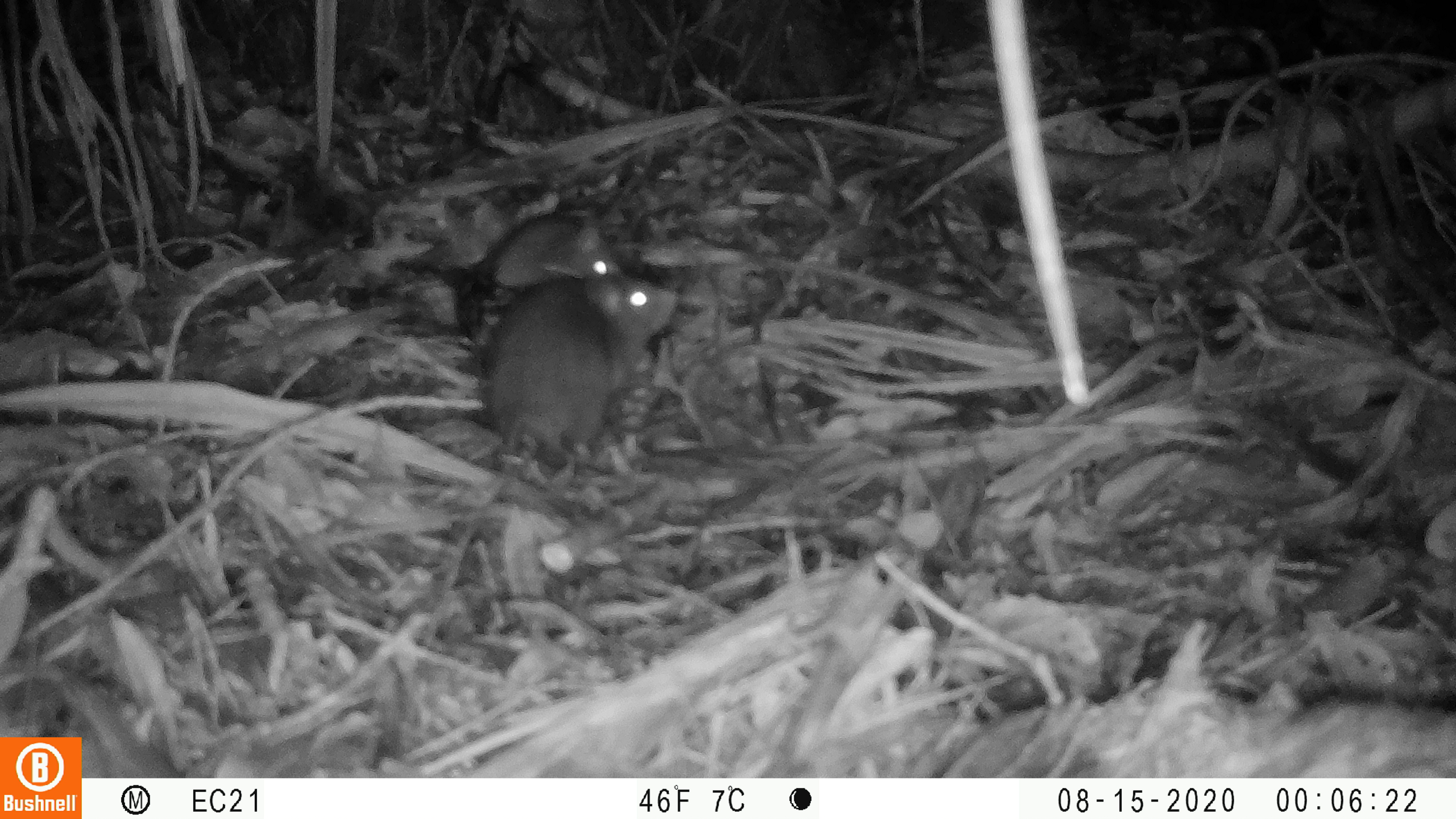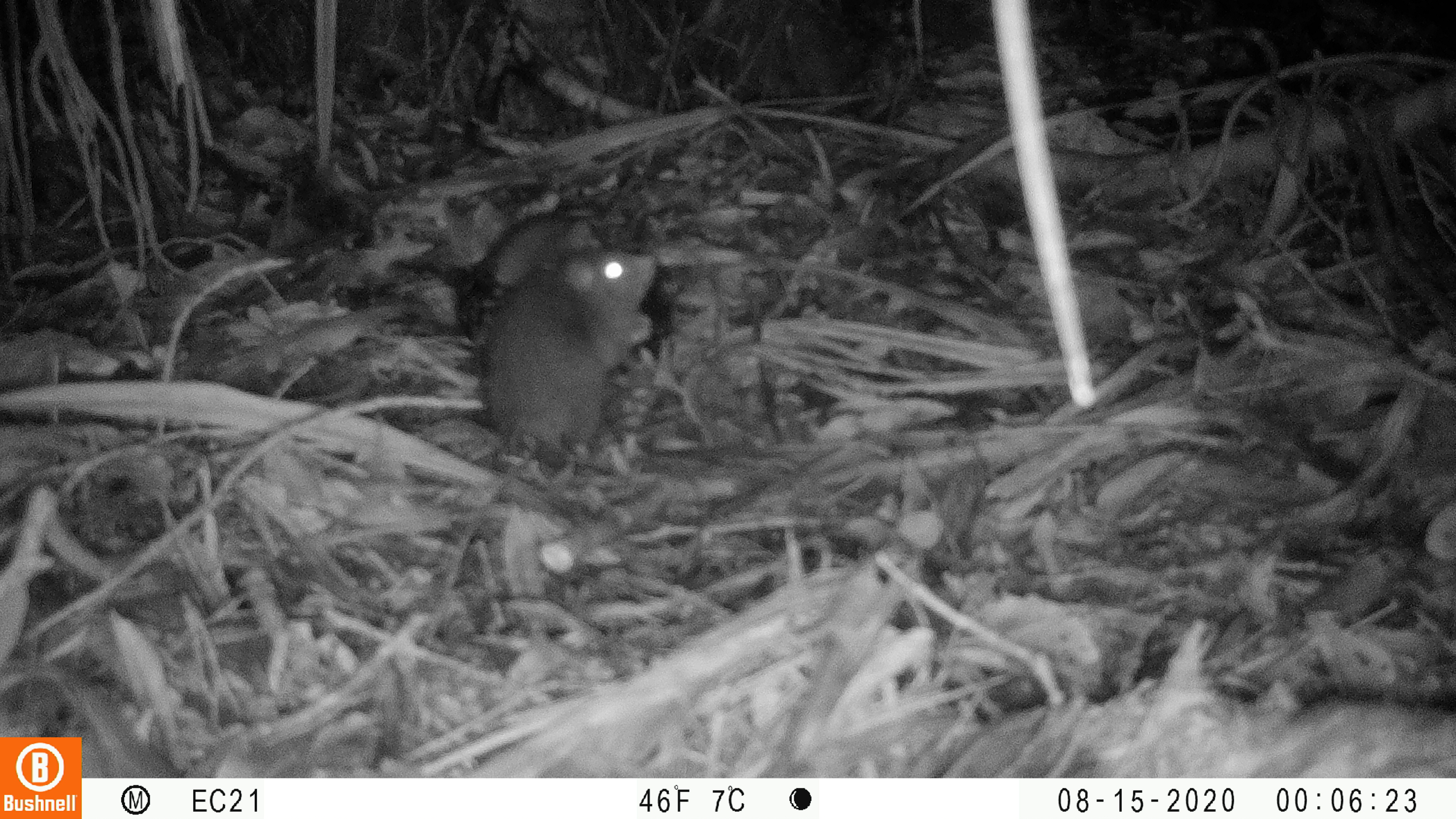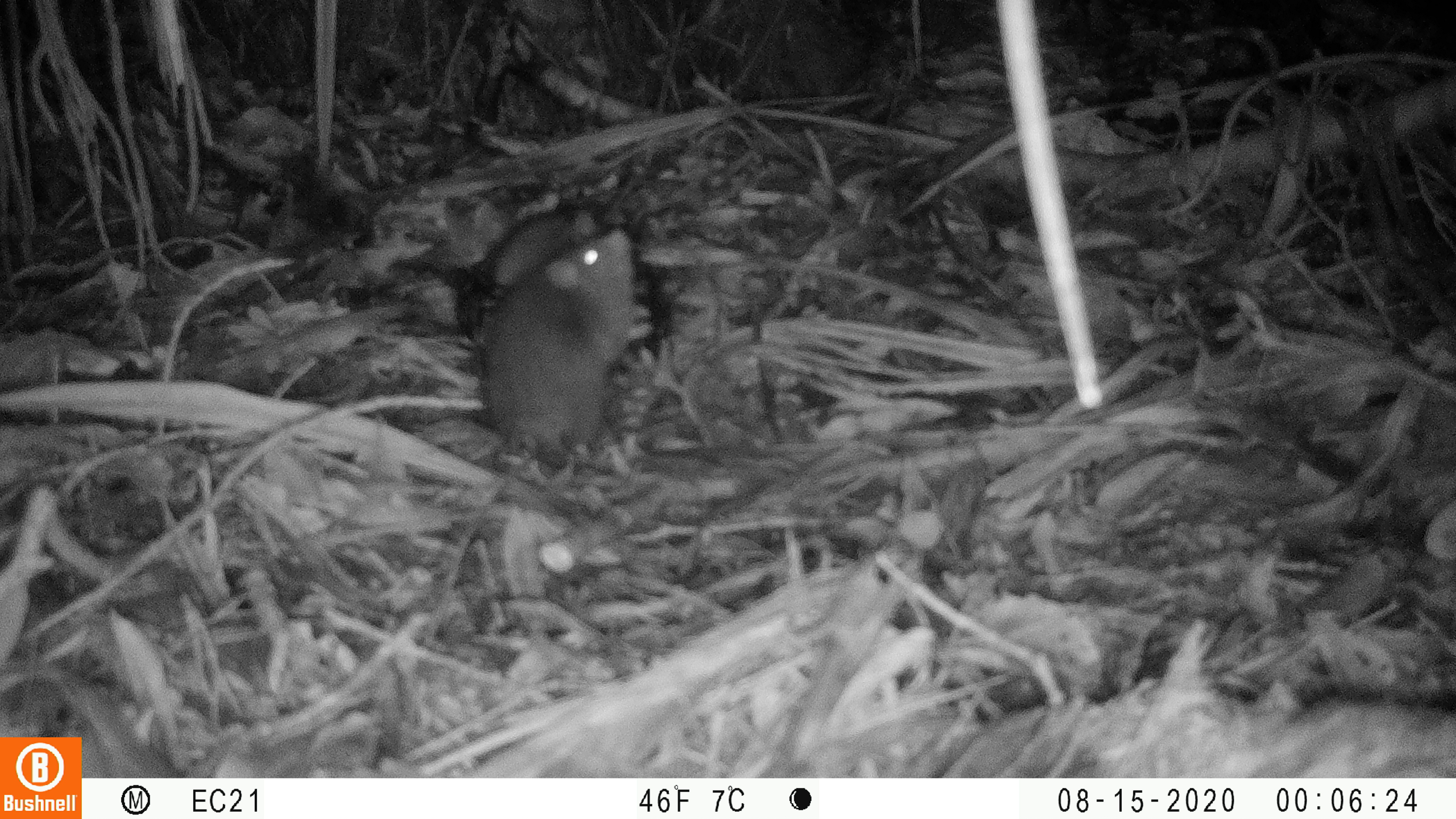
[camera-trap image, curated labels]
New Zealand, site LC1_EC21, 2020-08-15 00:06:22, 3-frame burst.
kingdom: Animalia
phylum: Chordata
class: Mammalia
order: Rodentia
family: Muridae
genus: Rattus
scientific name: Rattus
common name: rat